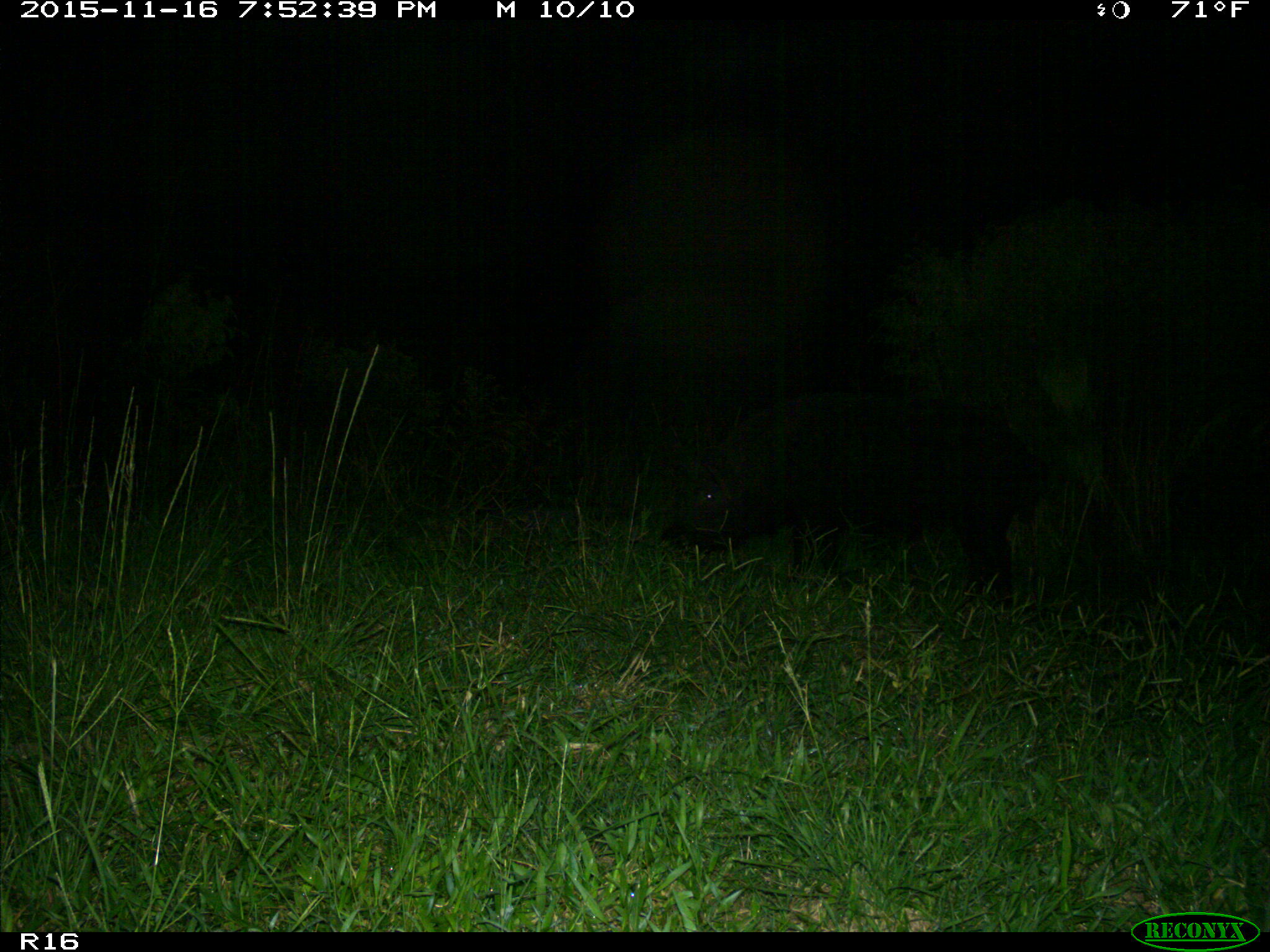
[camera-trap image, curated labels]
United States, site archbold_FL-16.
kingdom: Animalia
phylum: Chordata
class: Mammalia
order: Artiodactyla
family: Suidae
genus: Sus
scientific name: Sus scrofa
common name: wild boar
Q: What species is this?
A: Sus scrofa (wild boar).